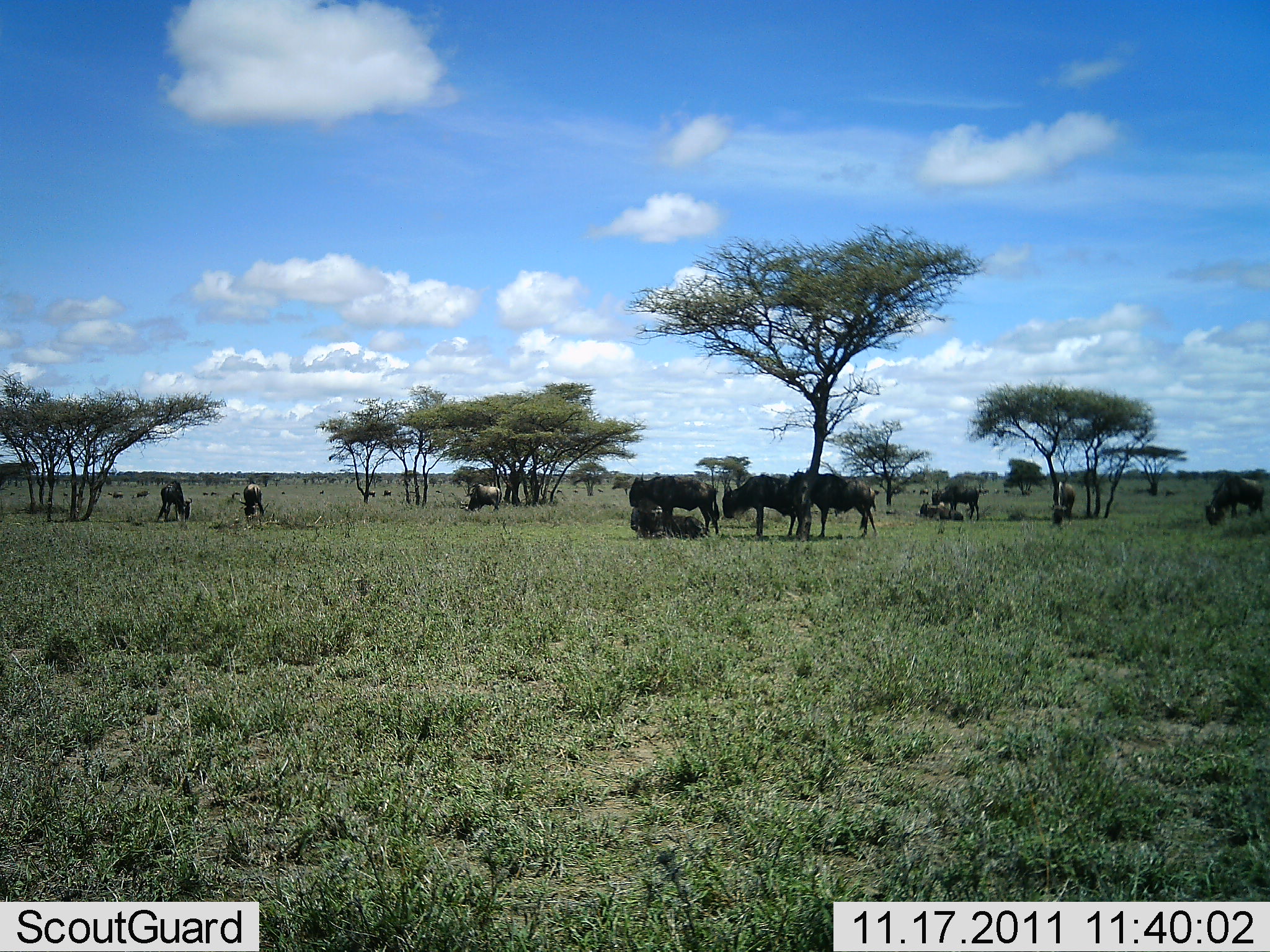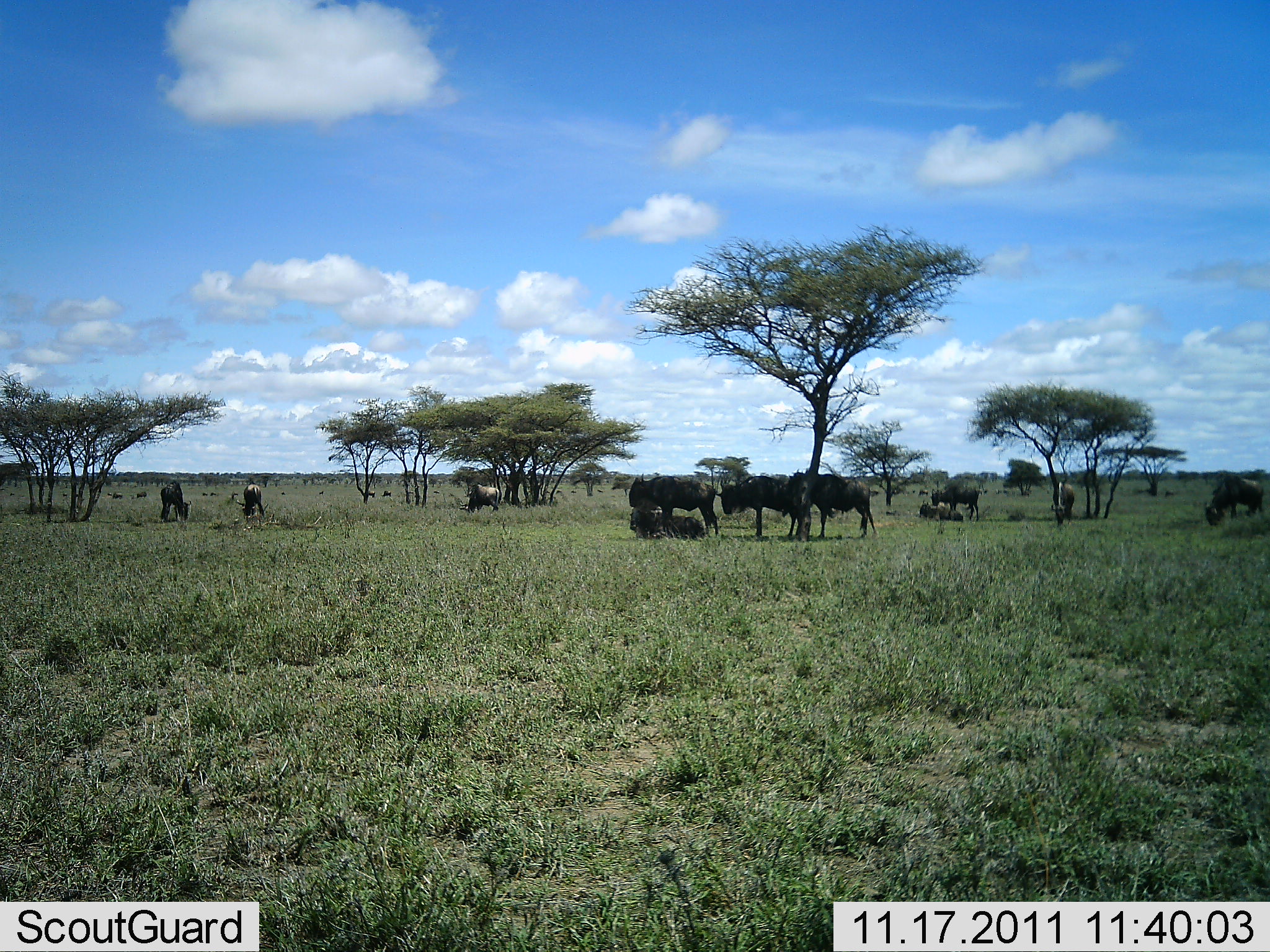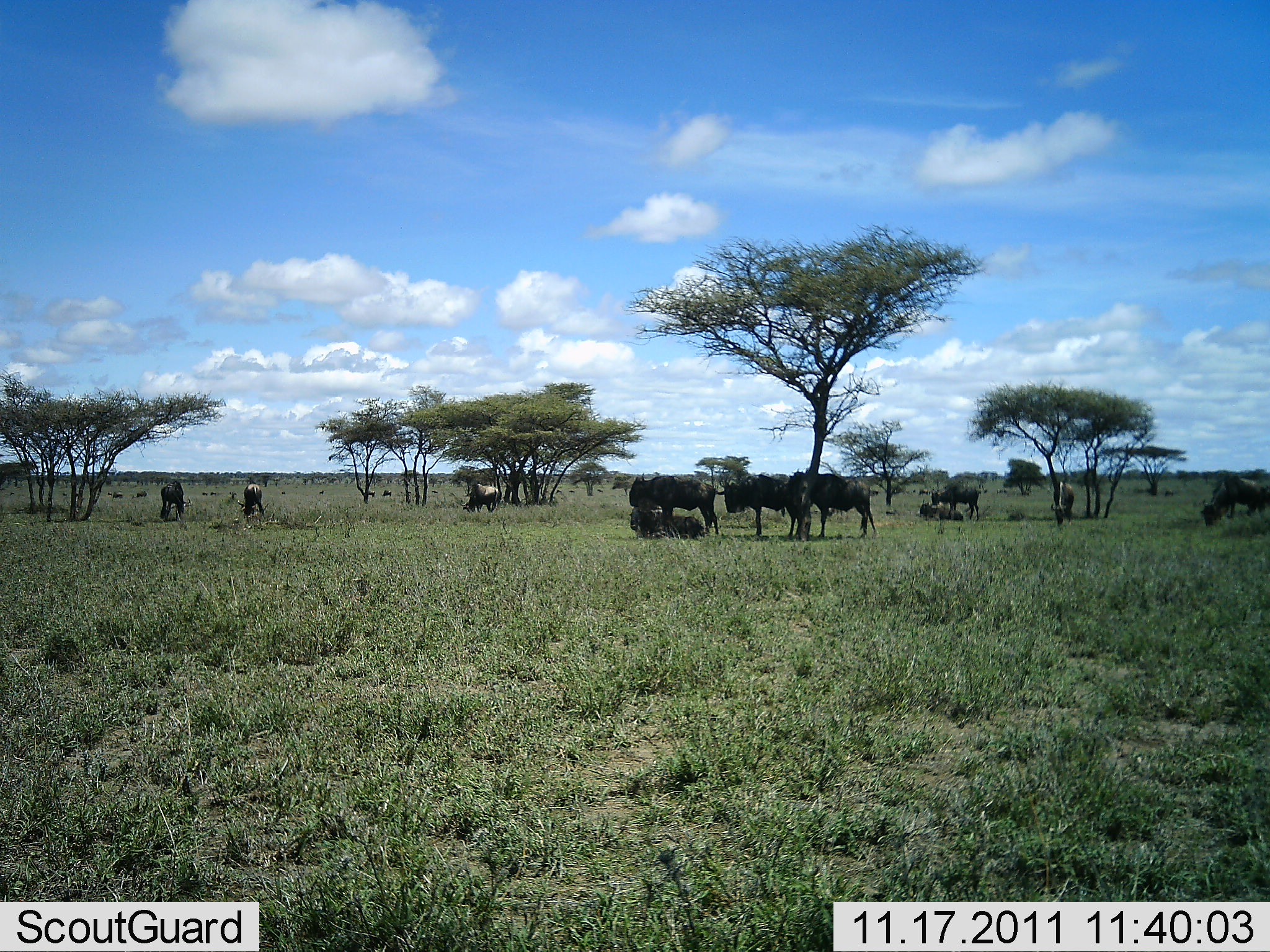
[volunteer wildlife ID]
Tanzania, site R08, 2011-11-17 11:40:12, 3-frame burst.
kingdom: Animalia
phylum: Chordata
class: Mammalia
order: Artiodactyla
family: Bovidae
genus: Connochaetes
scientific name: Connochaetes taurinus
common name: blue wildebeest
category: wildebeest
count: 11-50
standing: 75%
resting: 88%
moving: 0%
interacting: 0%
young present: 0%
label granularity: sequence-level